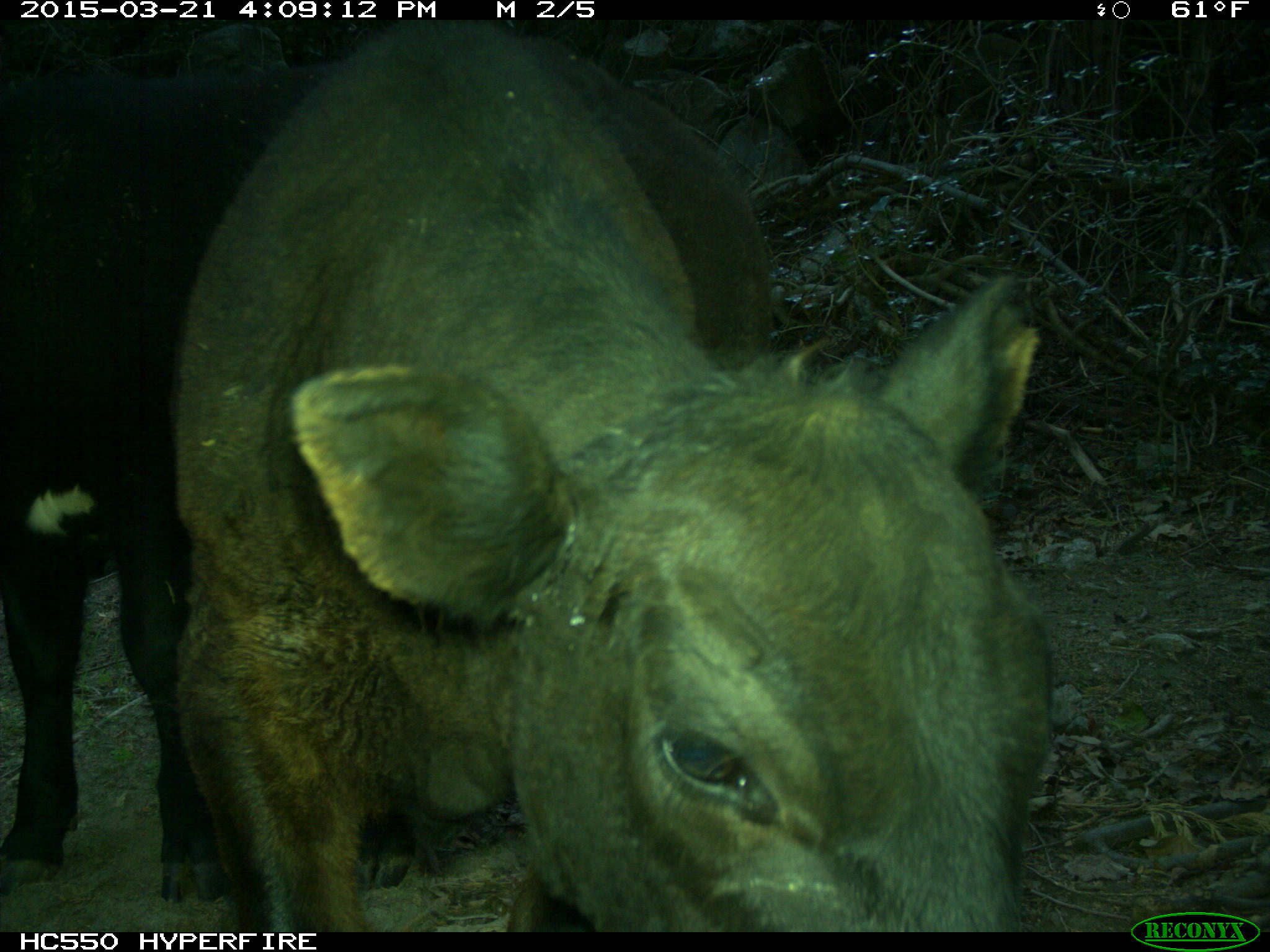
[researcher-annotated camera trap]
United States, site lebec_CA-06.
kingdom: Animalia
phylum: Chordata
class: Mammalia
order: Artiodactyla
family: Bovidae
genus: Bos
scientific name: Bos taurus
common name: domestic cow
Bos taurus (domestic cow).